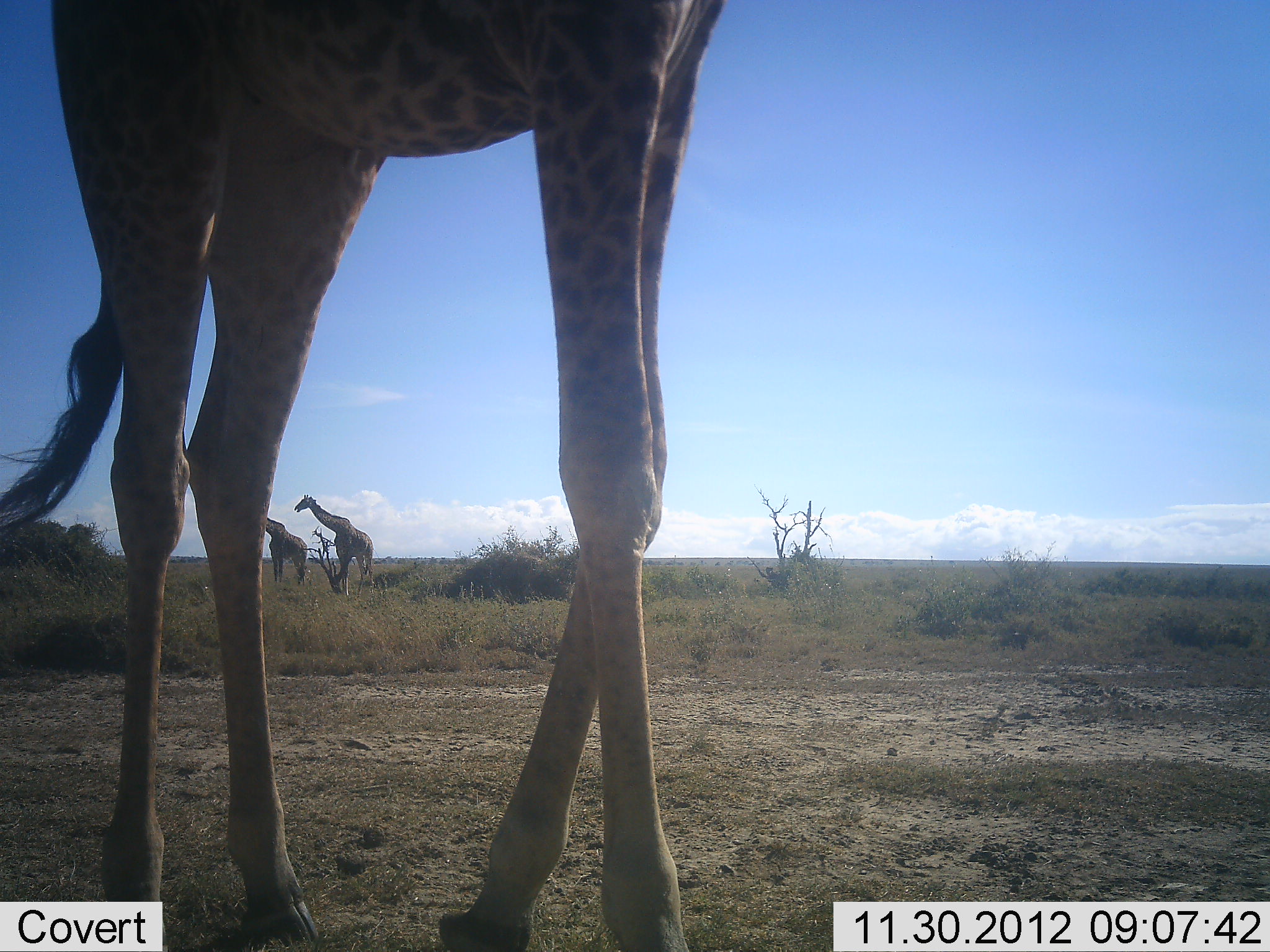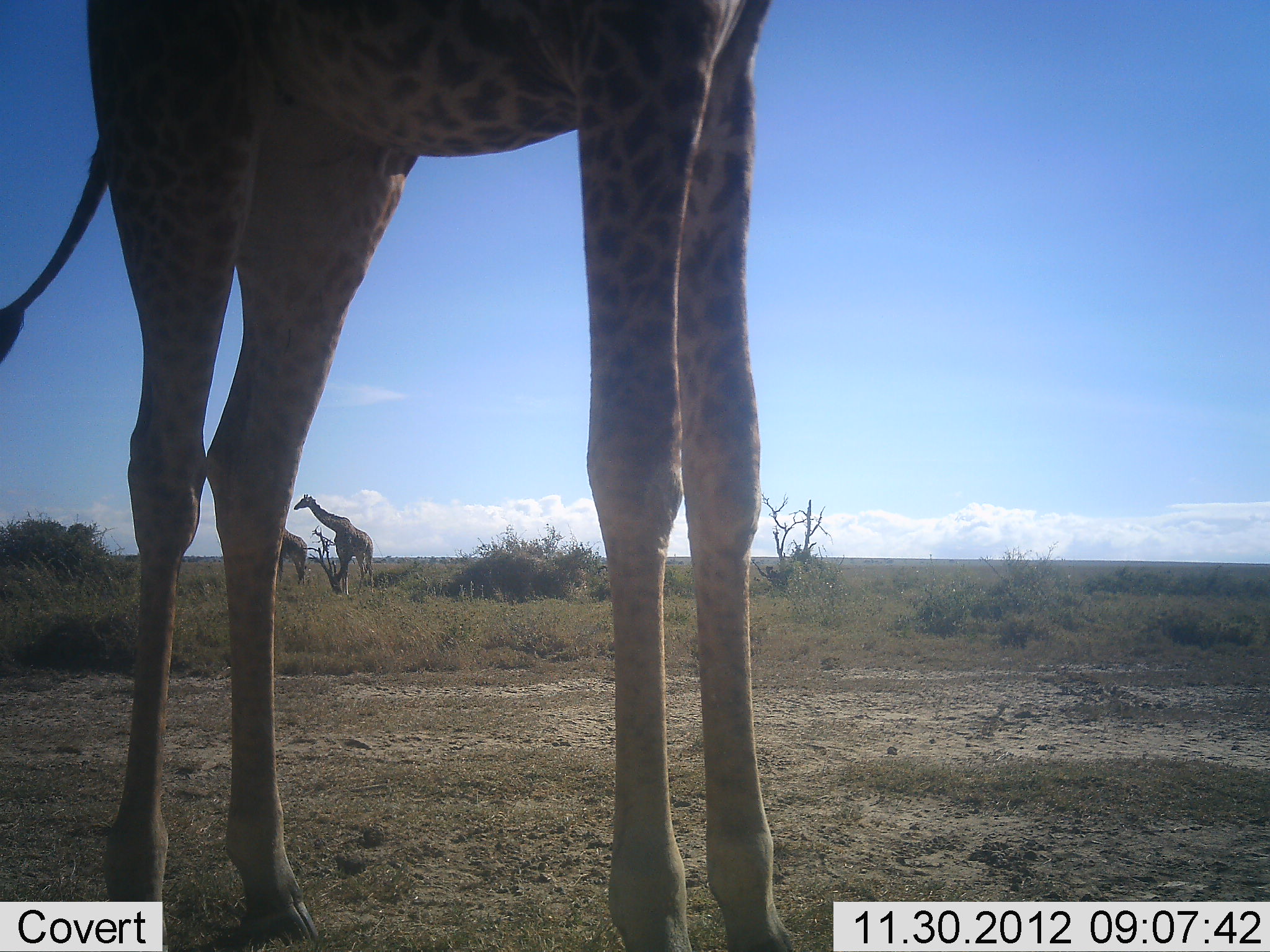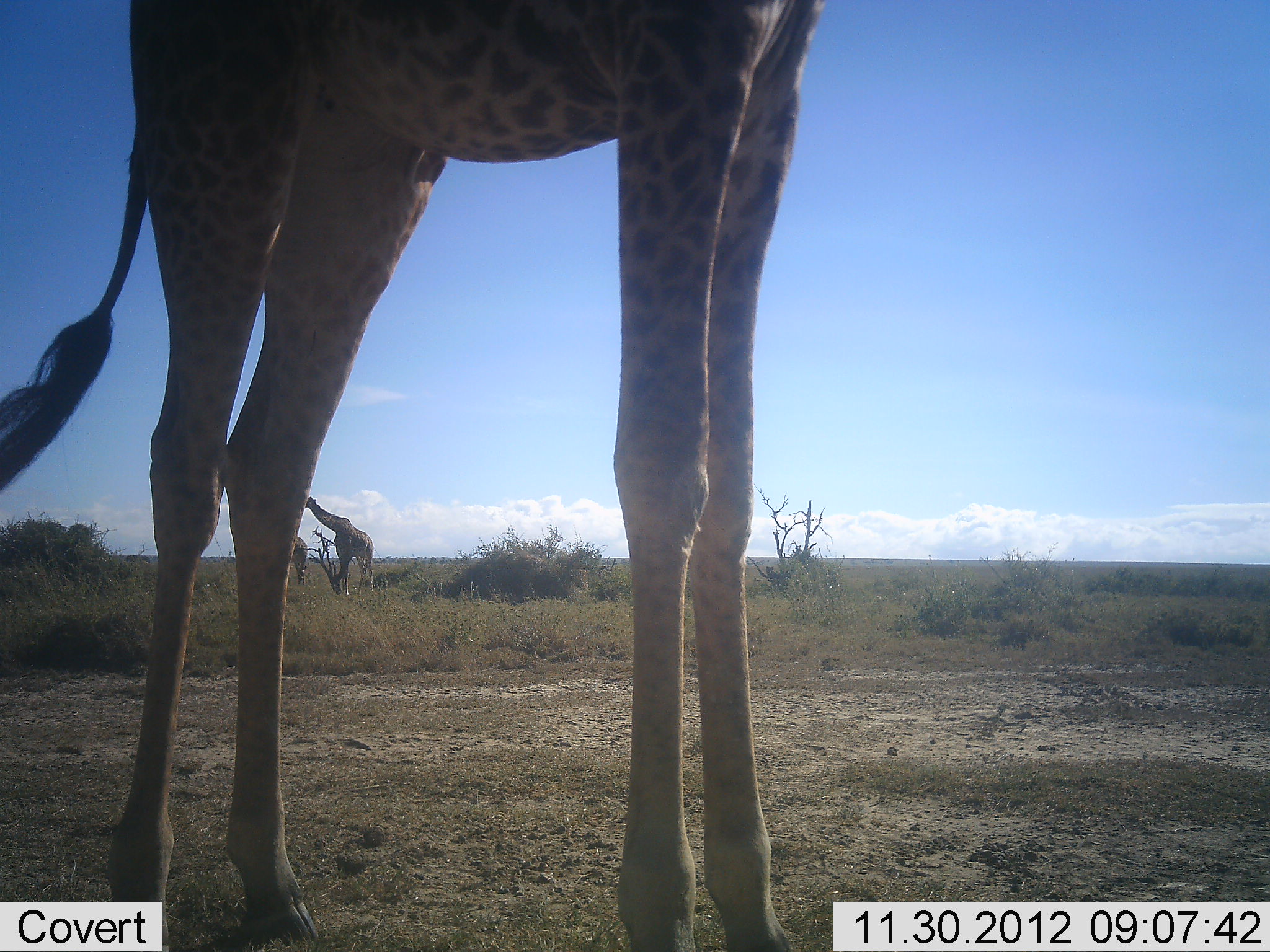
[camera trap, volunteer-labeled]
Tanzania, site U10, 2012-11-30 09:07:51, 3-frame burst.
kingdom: Animalia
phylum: Chordata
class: Mammalia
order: Artiodactyla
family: Giraffidae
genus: Giraffa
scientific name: Giraffa camelopardalis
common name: giraffe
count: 3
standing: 100%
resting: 0%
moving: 0%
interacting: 0%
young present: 0%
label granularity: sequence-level